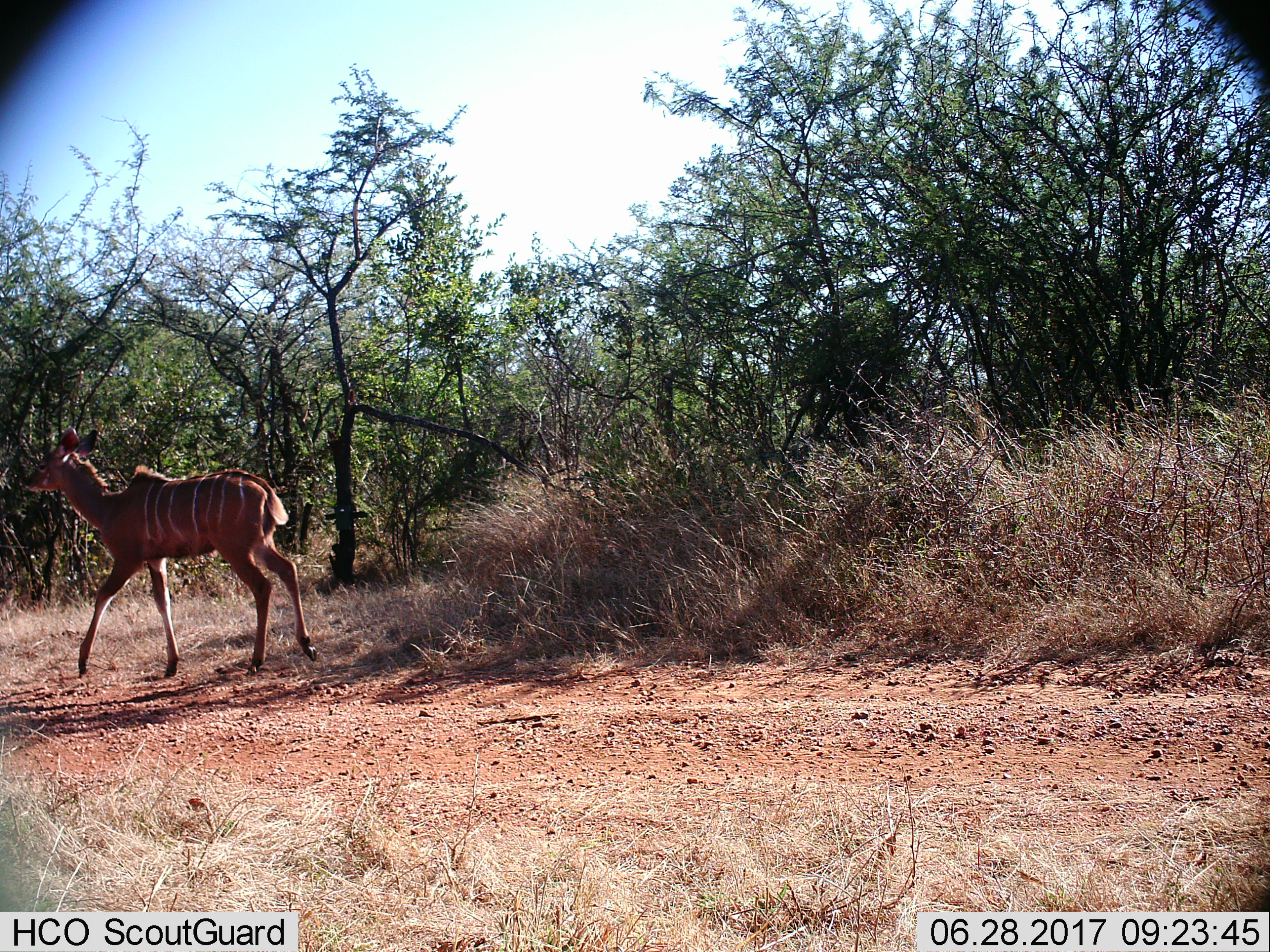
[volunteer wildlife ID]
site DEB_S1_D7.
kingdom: Animalia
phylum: Chordata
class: Mammalia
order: Artiodactyla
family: Bovidae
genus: Tragelaphus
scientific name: Tragelaphus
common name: kudu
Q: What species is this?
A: Kudu (Tragelaphus).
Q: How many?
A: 1.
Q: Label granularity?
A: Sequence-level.